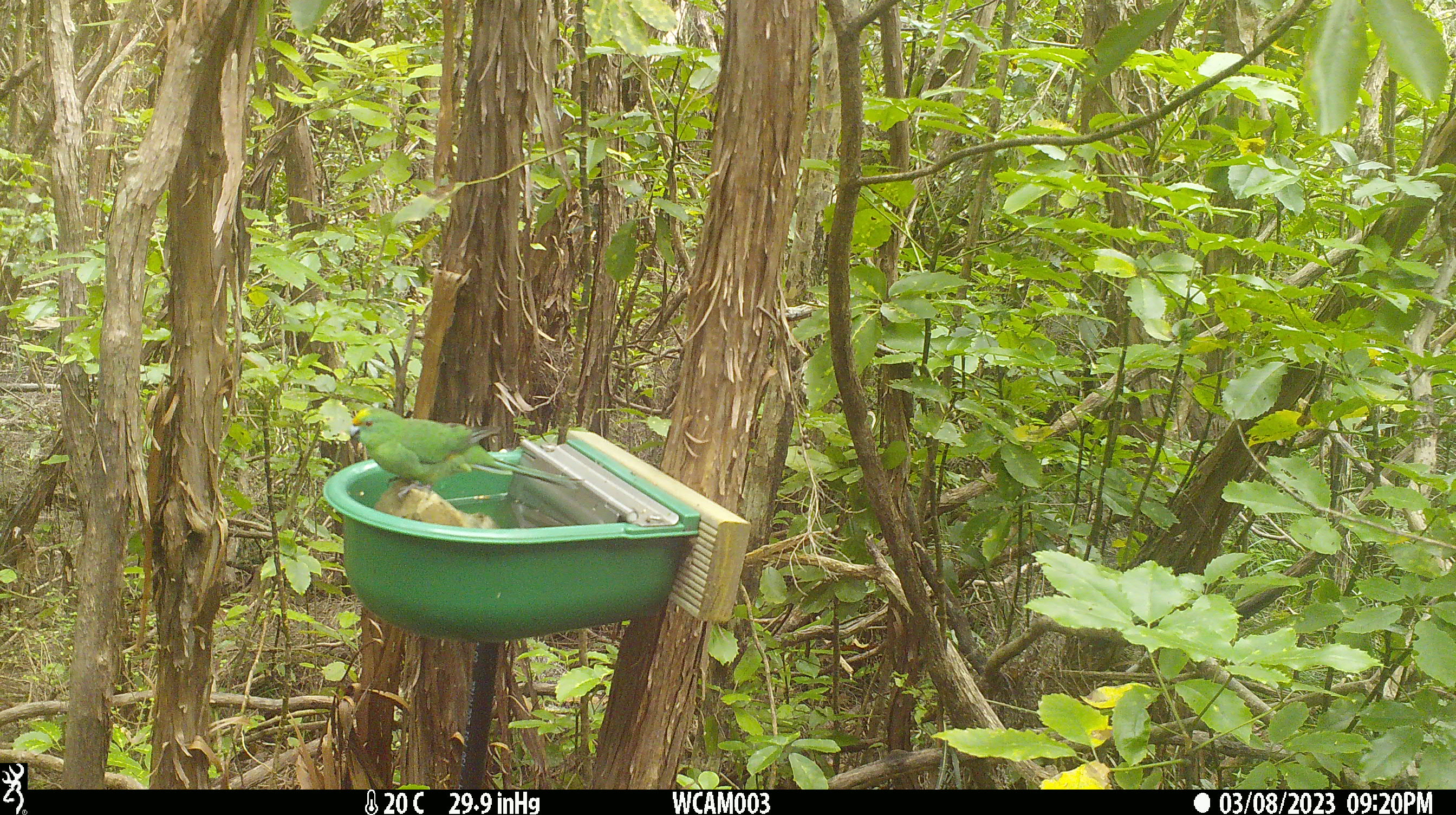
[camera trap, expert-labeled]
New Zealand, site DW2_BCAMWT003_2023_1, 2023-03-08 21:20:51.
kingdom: Animalia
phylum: Chordata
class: Aves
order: Psittaciformes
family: Psittaculidae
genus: Cyanoramphus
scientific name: Cyanoramphus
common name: parakeet